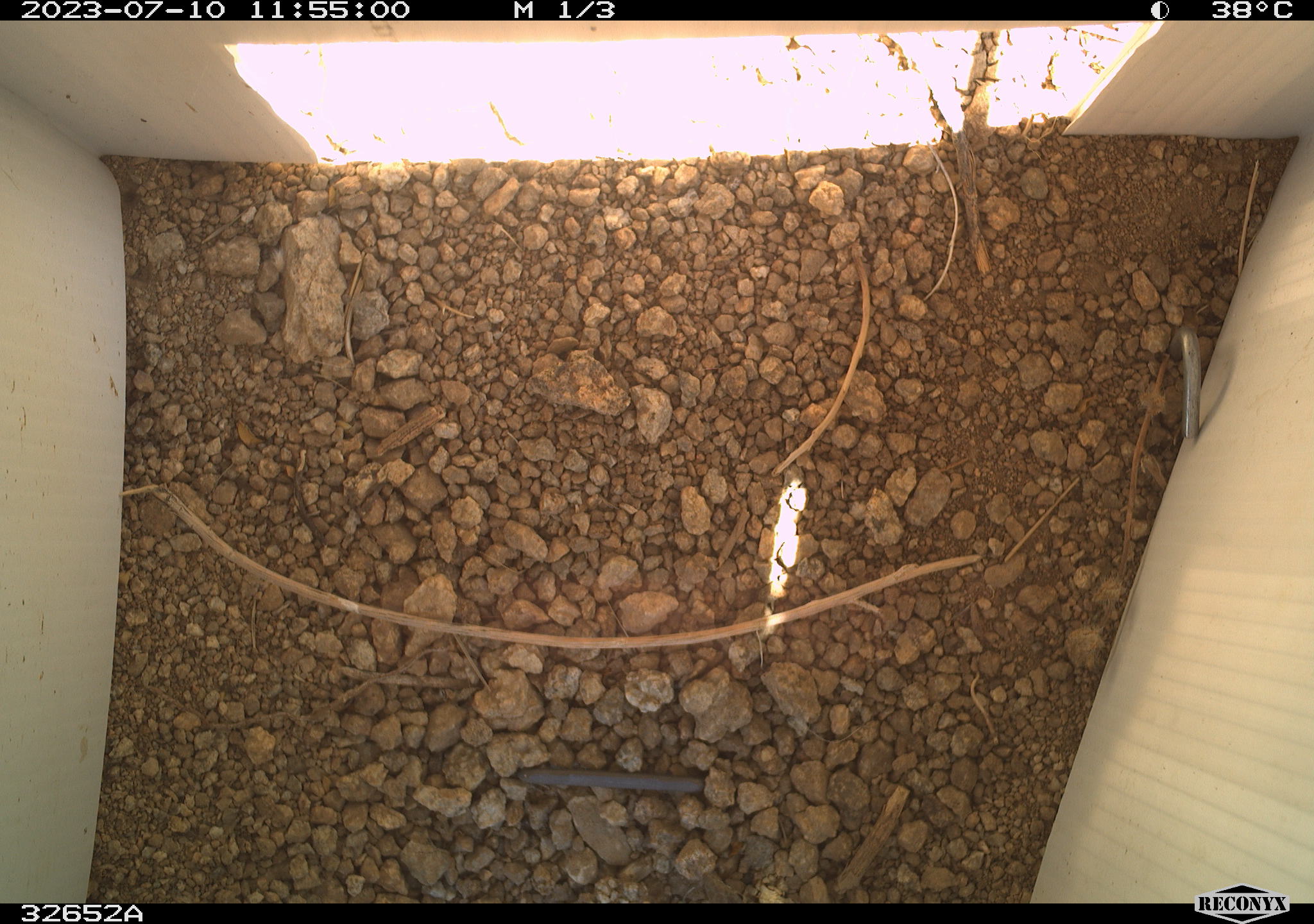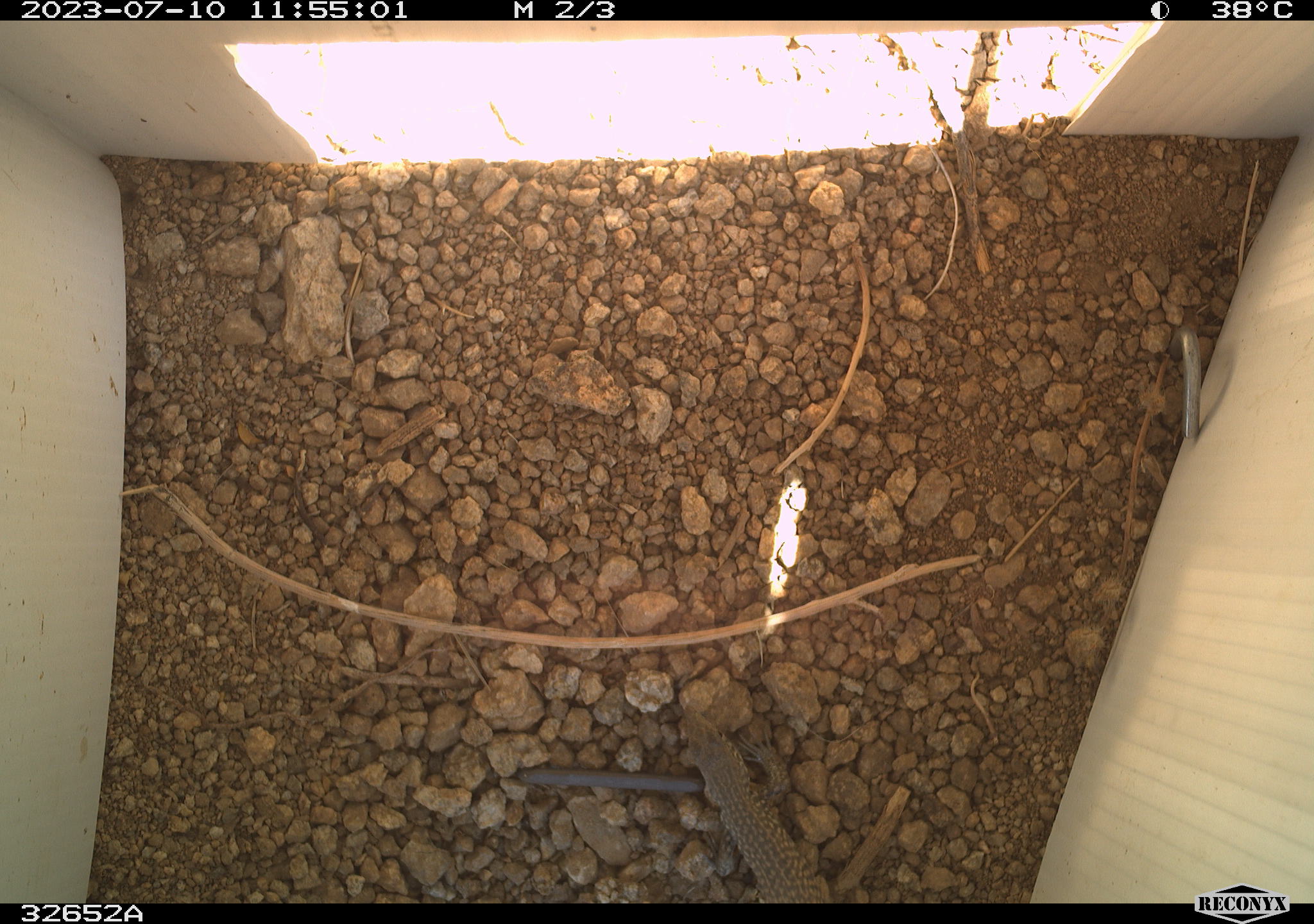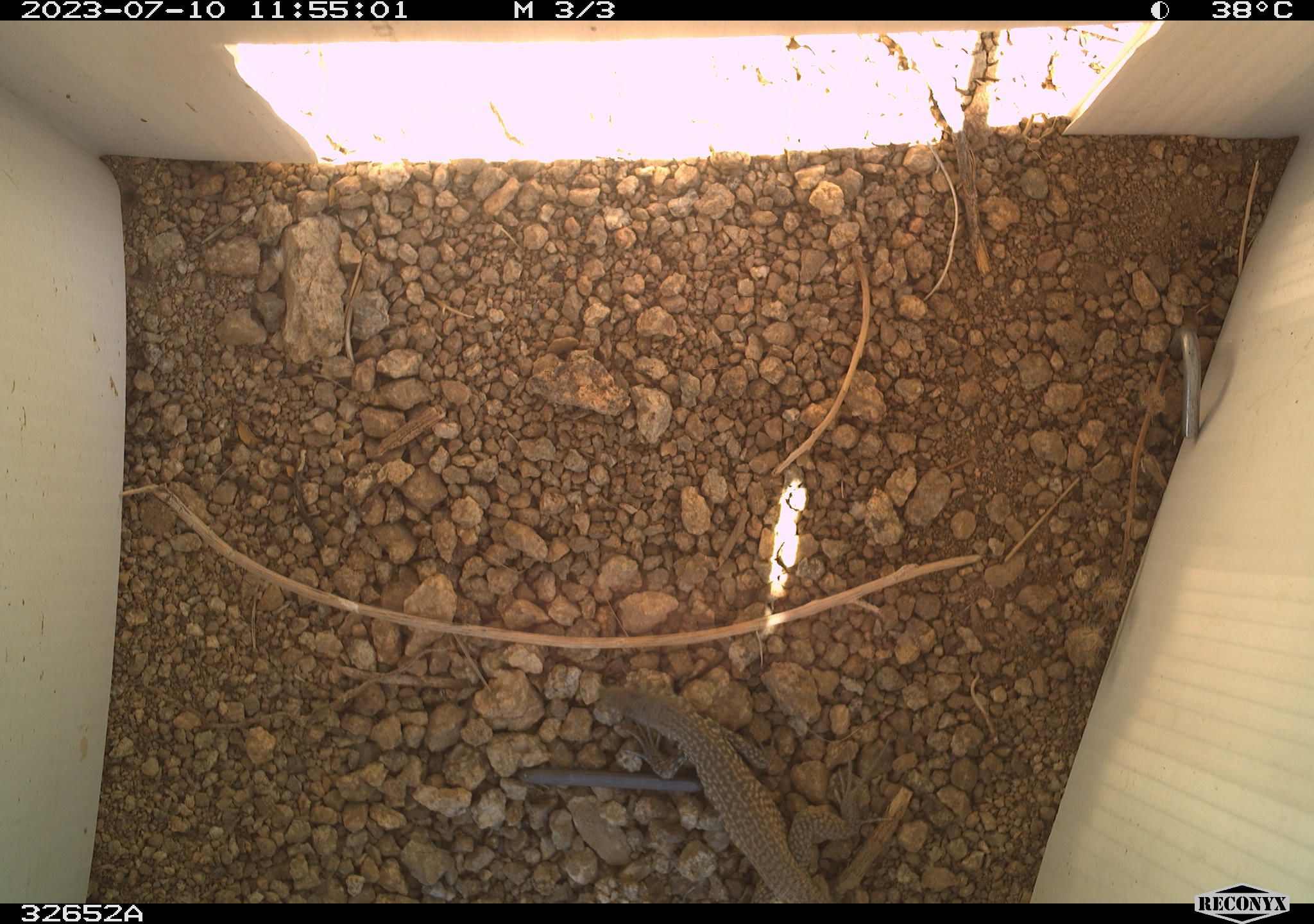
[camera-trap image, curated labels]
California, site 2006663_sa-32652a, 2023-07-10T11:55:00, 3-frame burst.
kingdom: Animalia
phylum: Chordata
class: Reptilia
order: Squamata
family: Teiidae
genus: Aspidoscelis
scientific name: Aspidoscelis tigris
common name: western whiptail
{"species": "western whiptail (Aspidoscelis tigris)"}